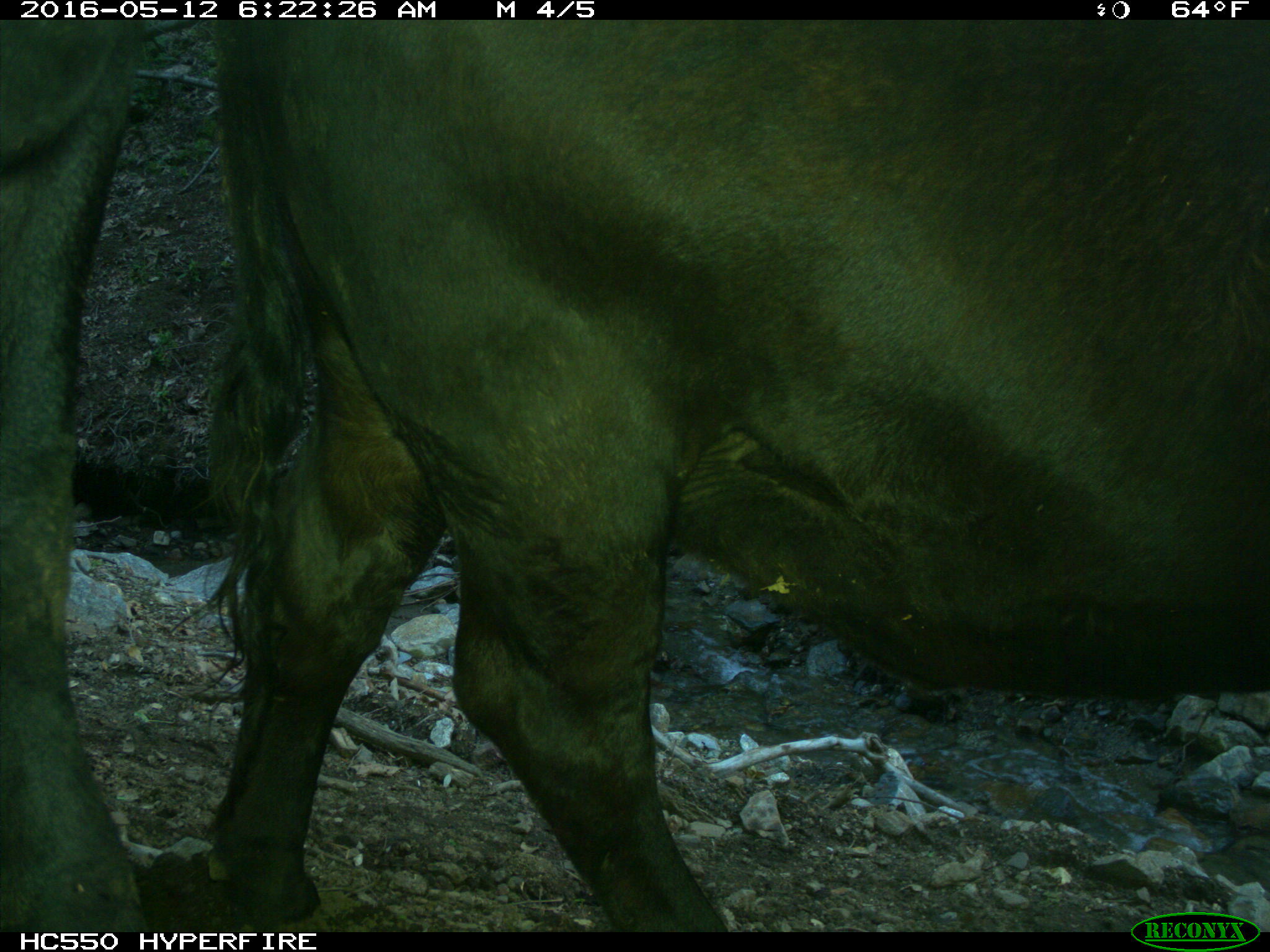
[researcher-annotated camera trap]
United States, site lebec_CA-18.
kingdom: Animalia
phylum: Chordata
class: Mammalia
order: Artiodactyla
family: Bovidae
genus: Bos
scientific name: Bos taurus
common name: domestic cow